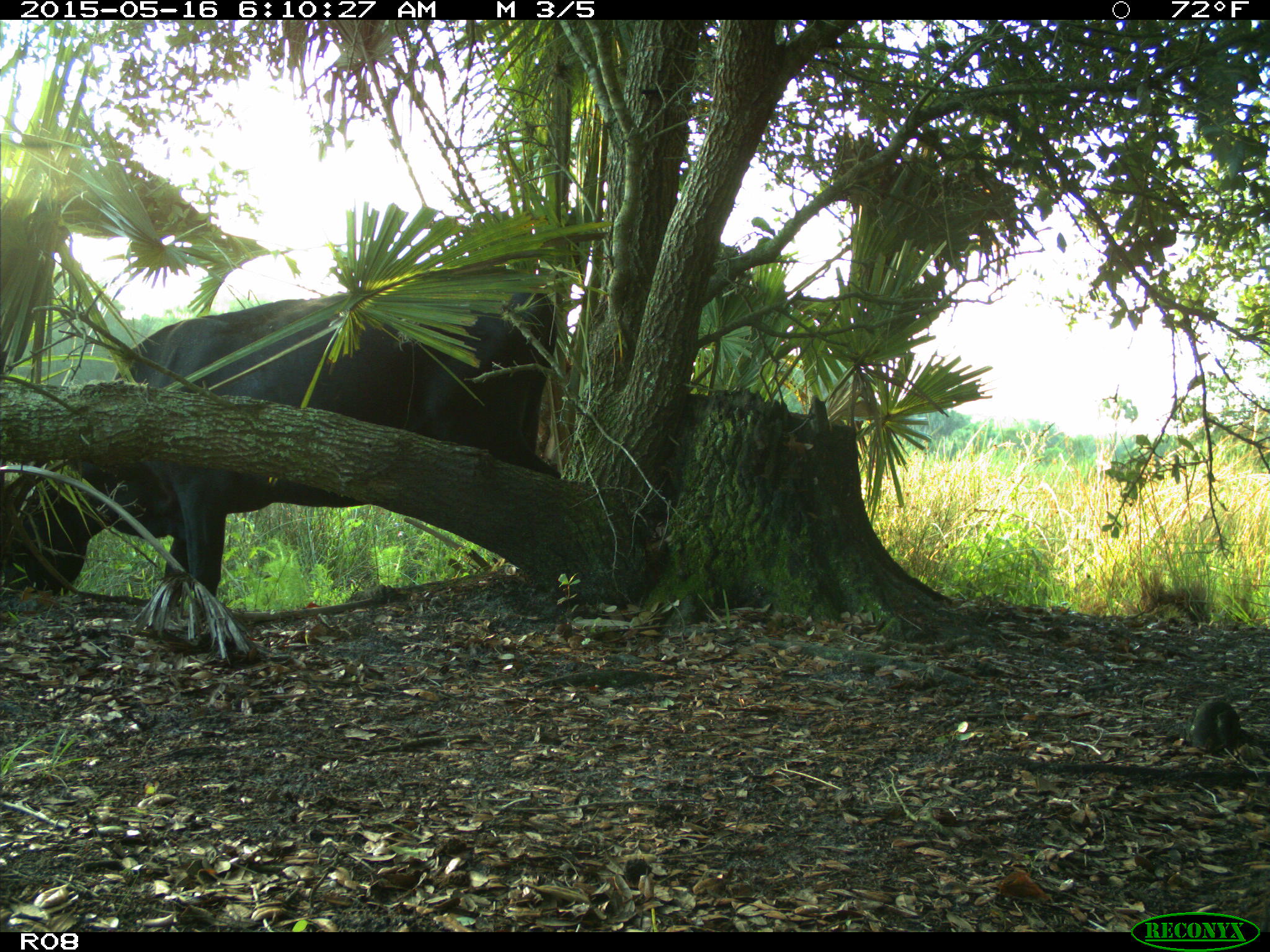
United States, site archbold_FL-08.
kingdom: Animalia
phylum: Chordata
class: Mammalia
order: Artiodactyla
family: Bovidae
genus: Bos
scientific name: Bos taurus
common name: domestic cow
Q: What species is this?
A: Bos taurus (domestic cow).